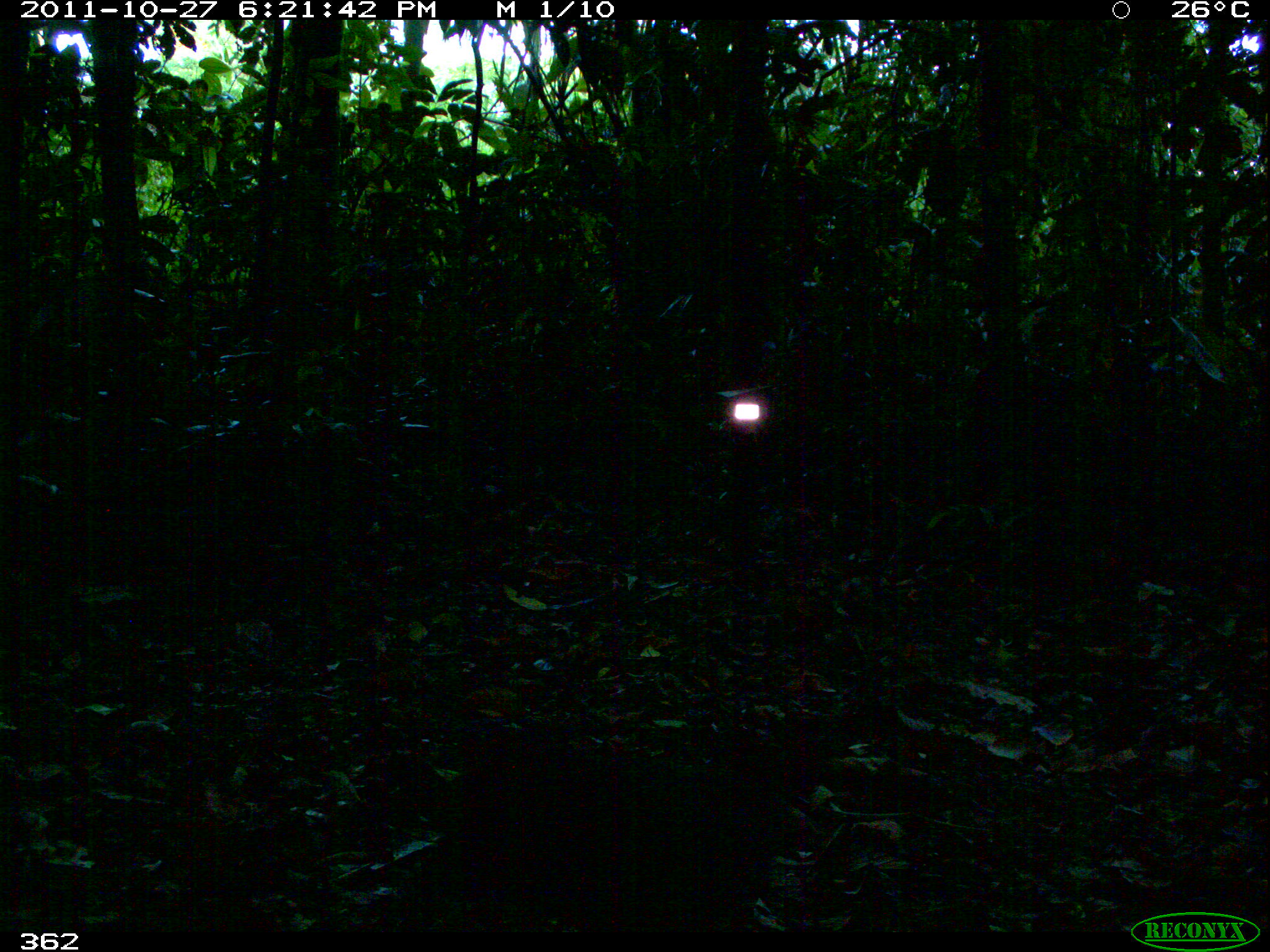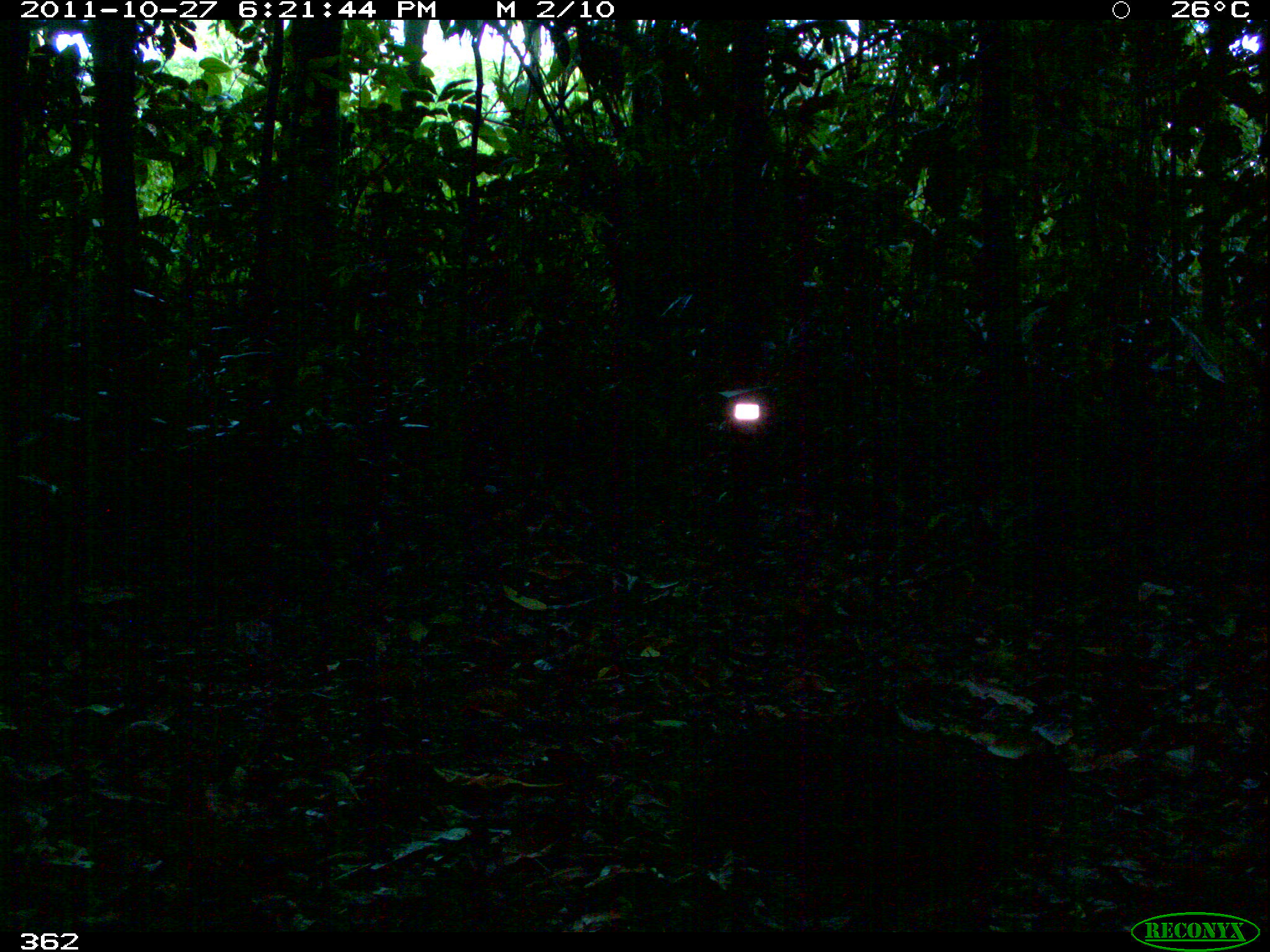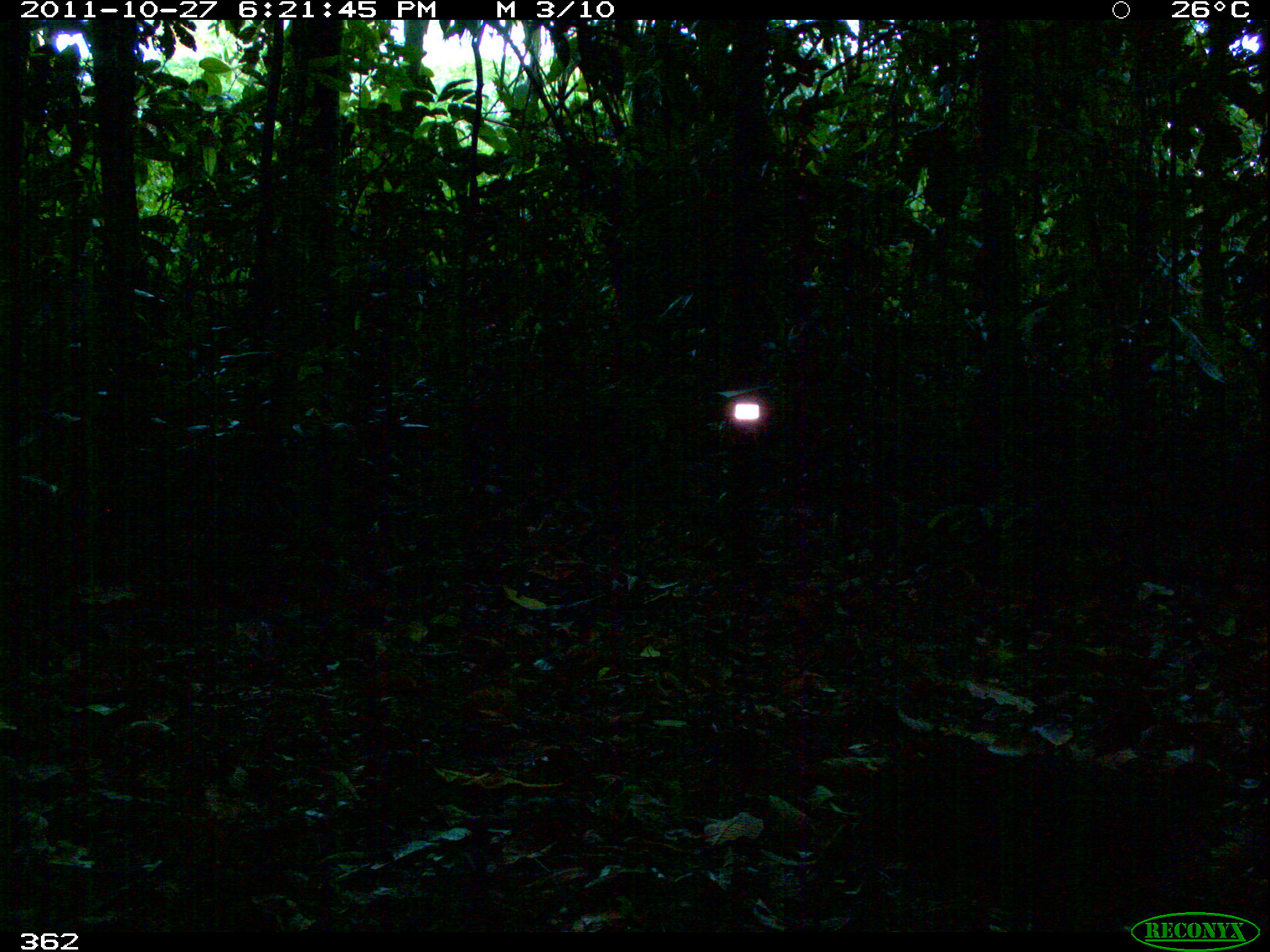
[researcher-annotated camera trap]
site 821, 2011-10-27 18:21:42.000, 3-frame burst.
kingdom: Animalia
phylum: Chordata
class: Aves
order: Tinamiformes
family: Tinamidae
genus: Tinamus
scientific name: Tinamus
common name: tinamus tinamous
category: tinamus sp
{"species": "tinamus sp (tinamus tinamous) (Tinamus)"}